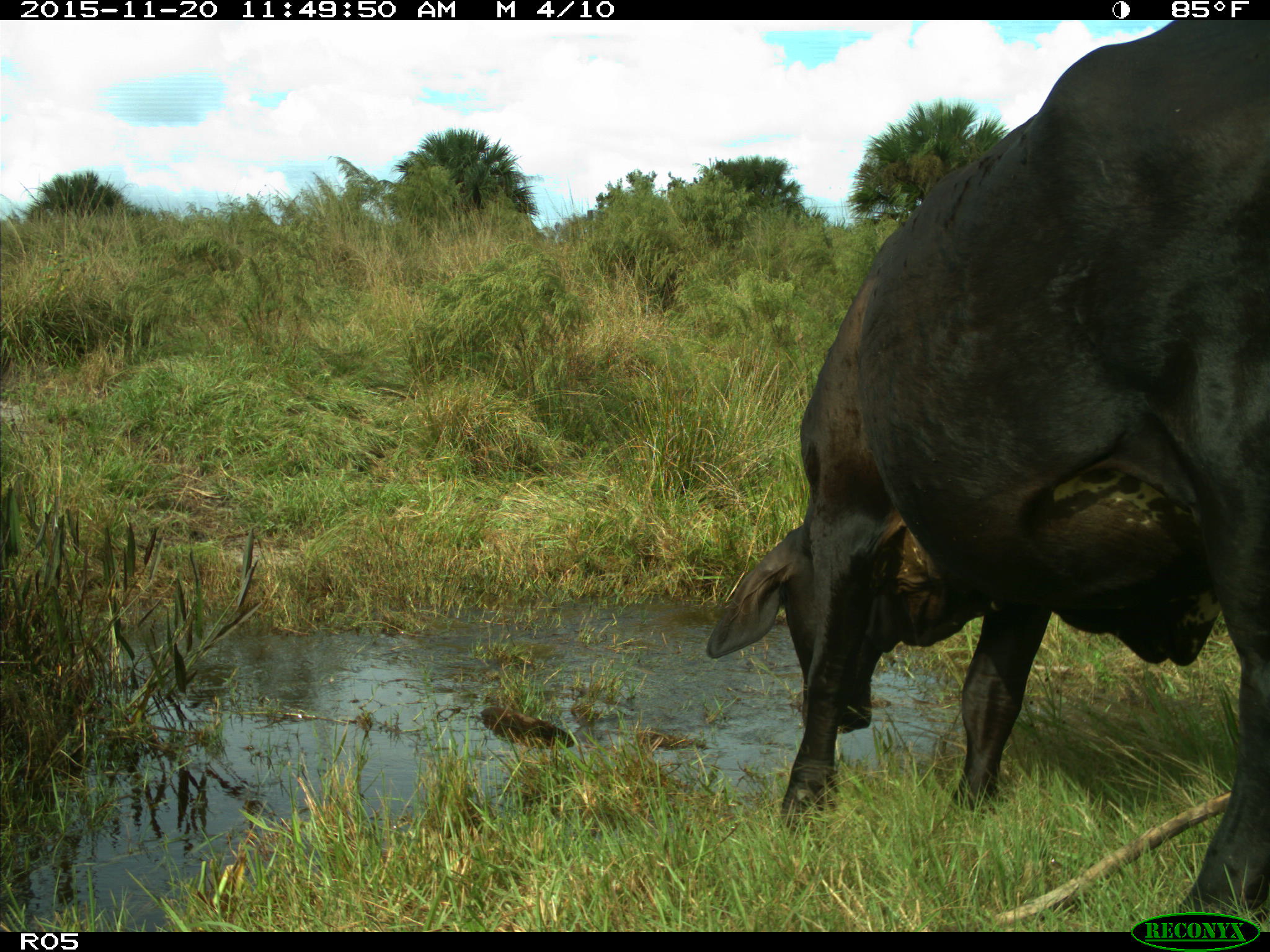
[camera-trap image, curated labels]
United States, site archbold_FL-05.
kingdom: Animalia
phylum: Chordata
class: Mammalia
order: Artiodactyla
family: Bovidae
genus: Bos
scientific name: Bos taurus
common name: domestic cow